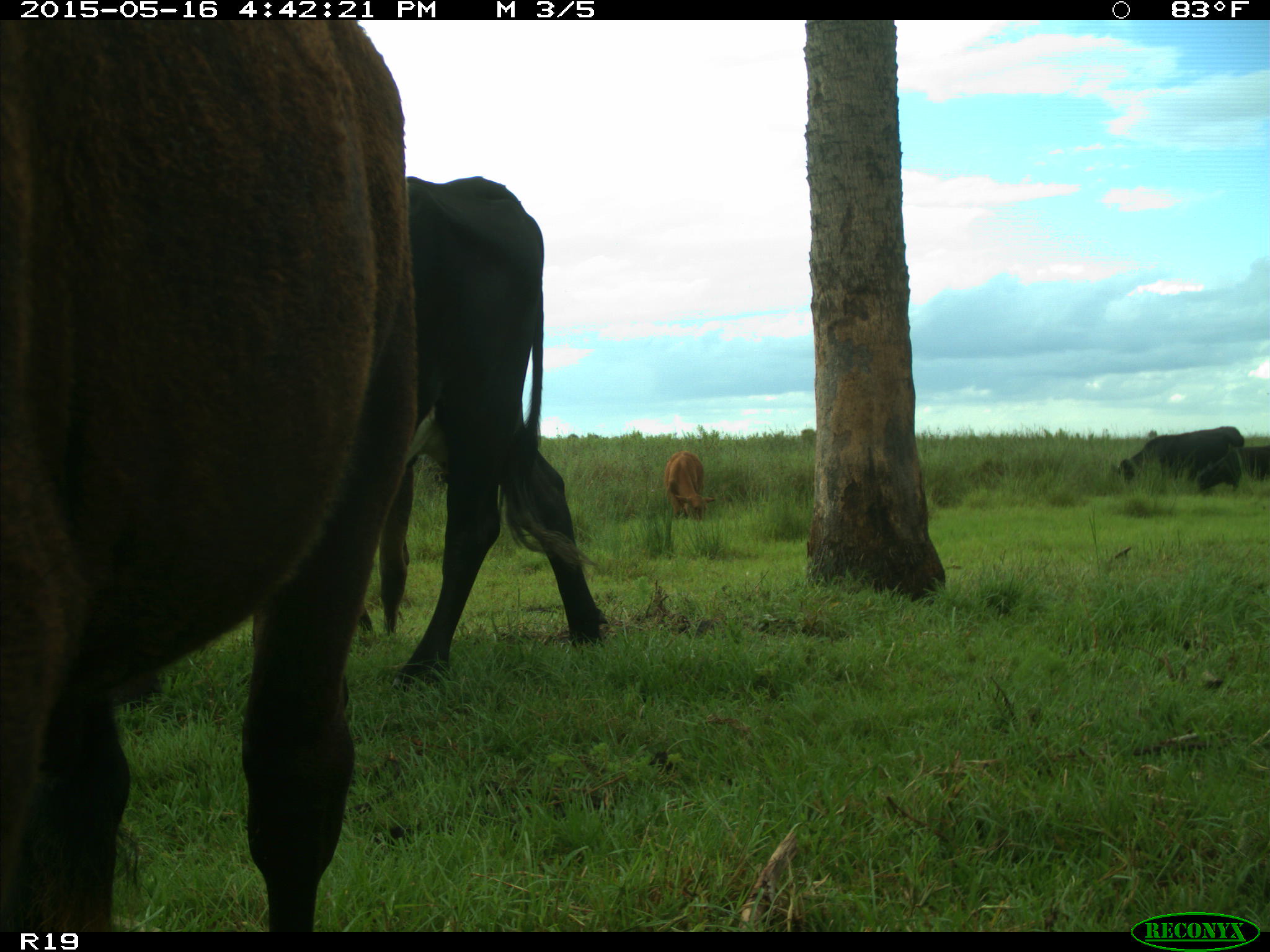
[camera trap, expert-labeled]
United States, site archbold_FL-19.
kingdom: Animalia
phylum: Chordata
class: Mammalia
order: Artiodactyla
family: Bovidae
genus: Bos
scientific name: Bos taurus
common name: domestic cow